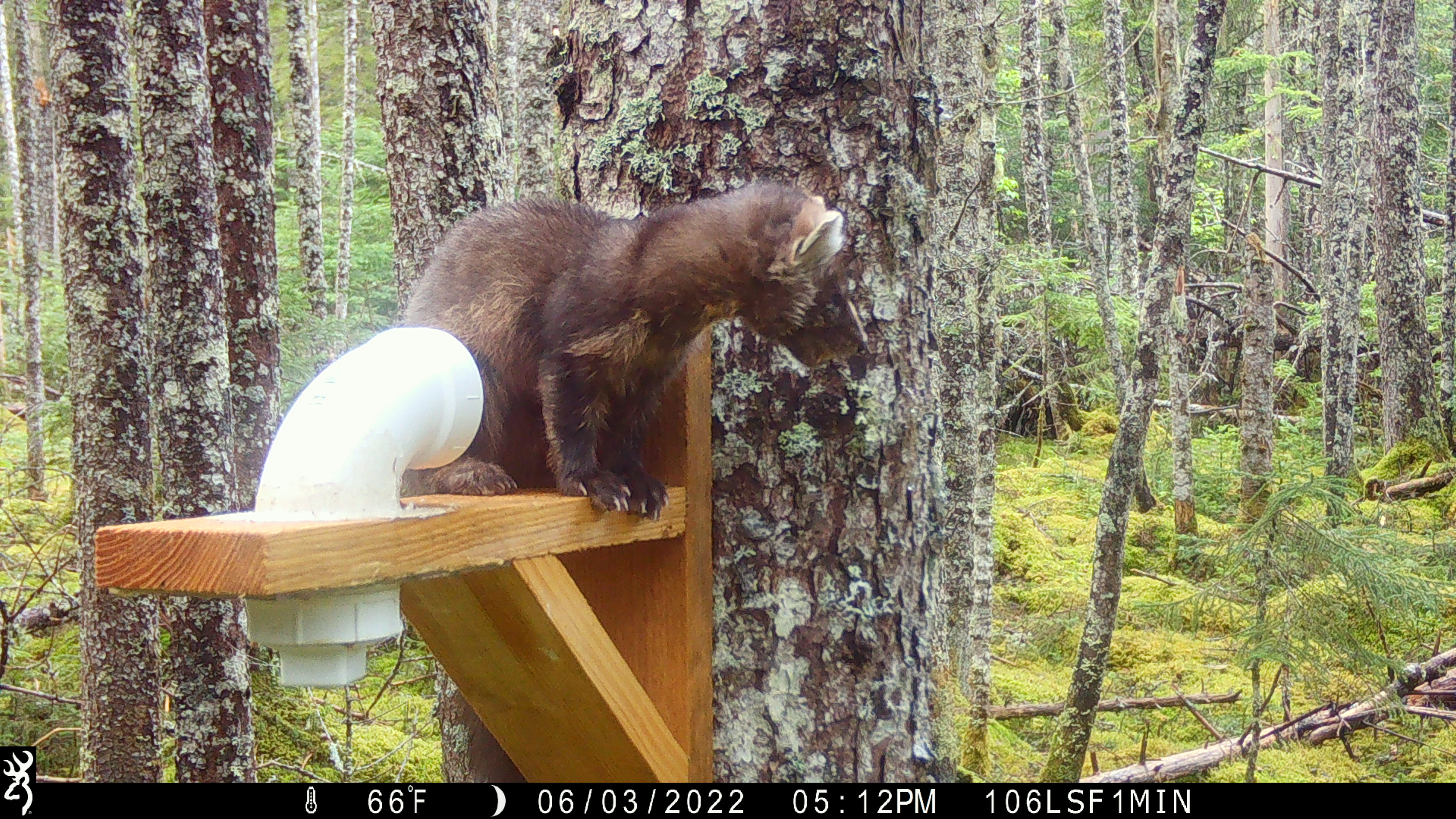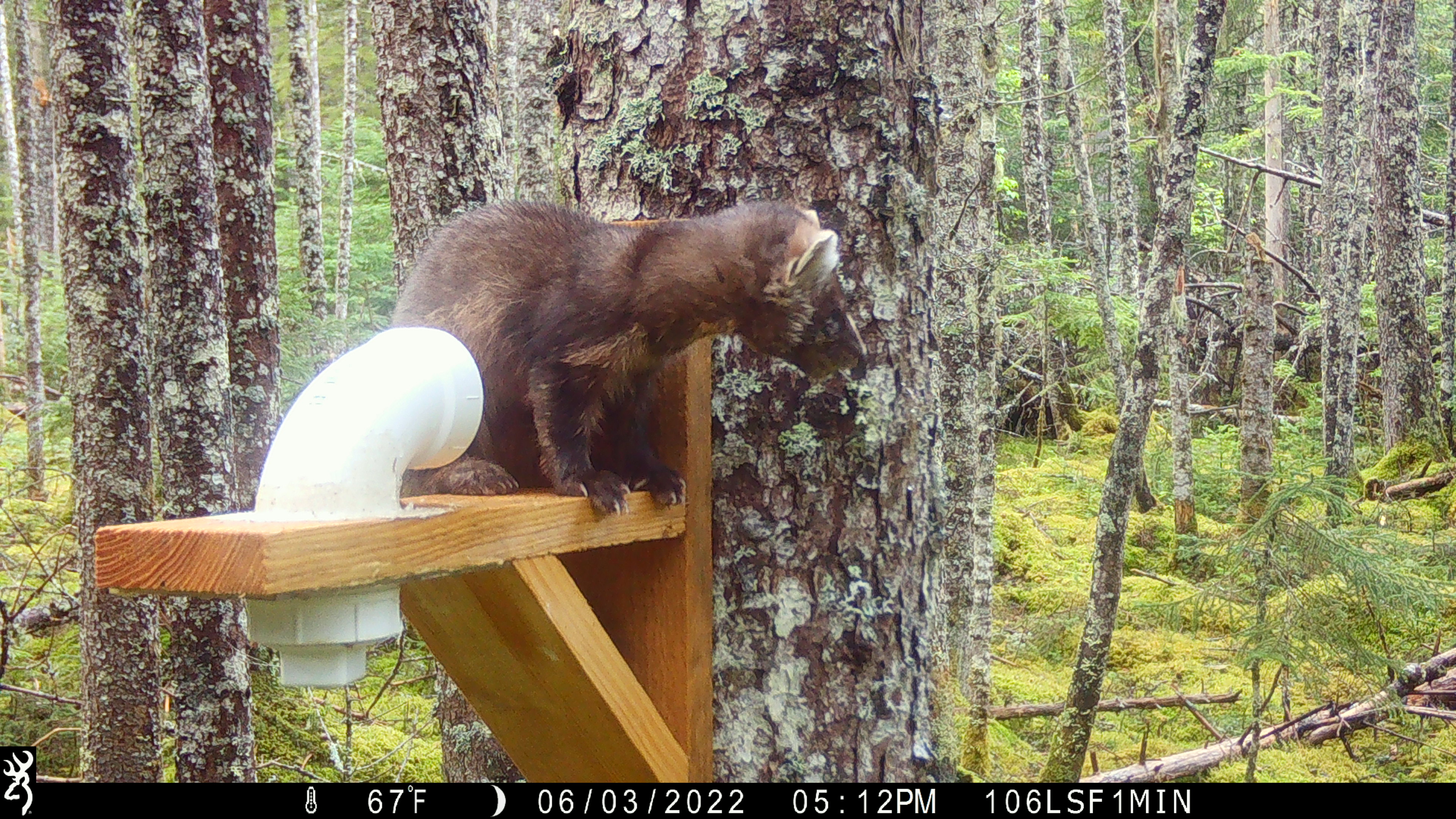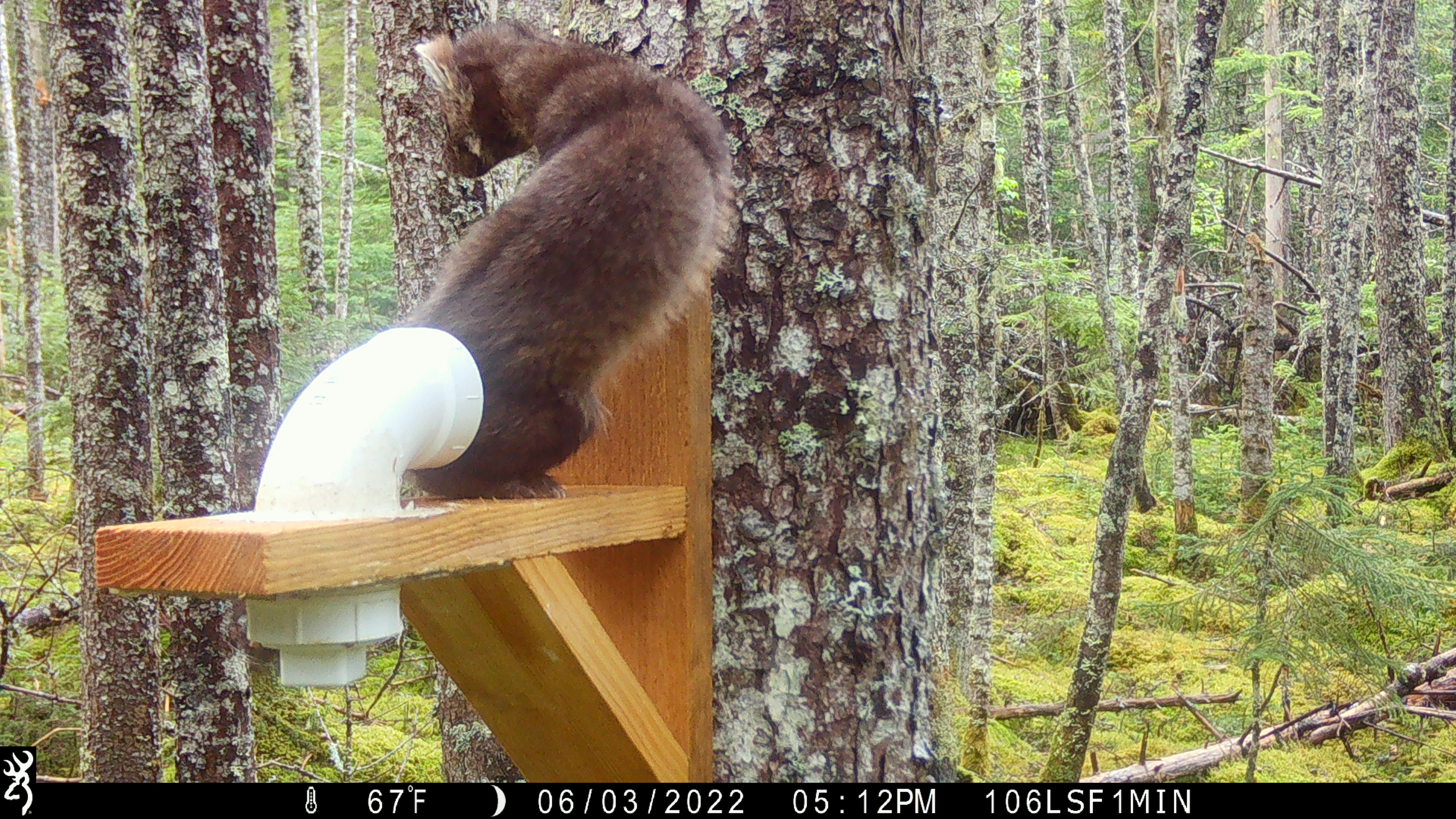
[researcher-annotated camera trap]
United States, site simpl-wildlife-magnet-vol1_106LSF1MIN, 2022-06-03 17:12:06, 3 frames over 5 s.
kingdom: Animalia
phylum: Chordata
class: Mammalia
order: Carnivora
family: Mustelidae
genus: Martes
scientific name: Martes americana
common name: american marten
American marten (Martes americana).